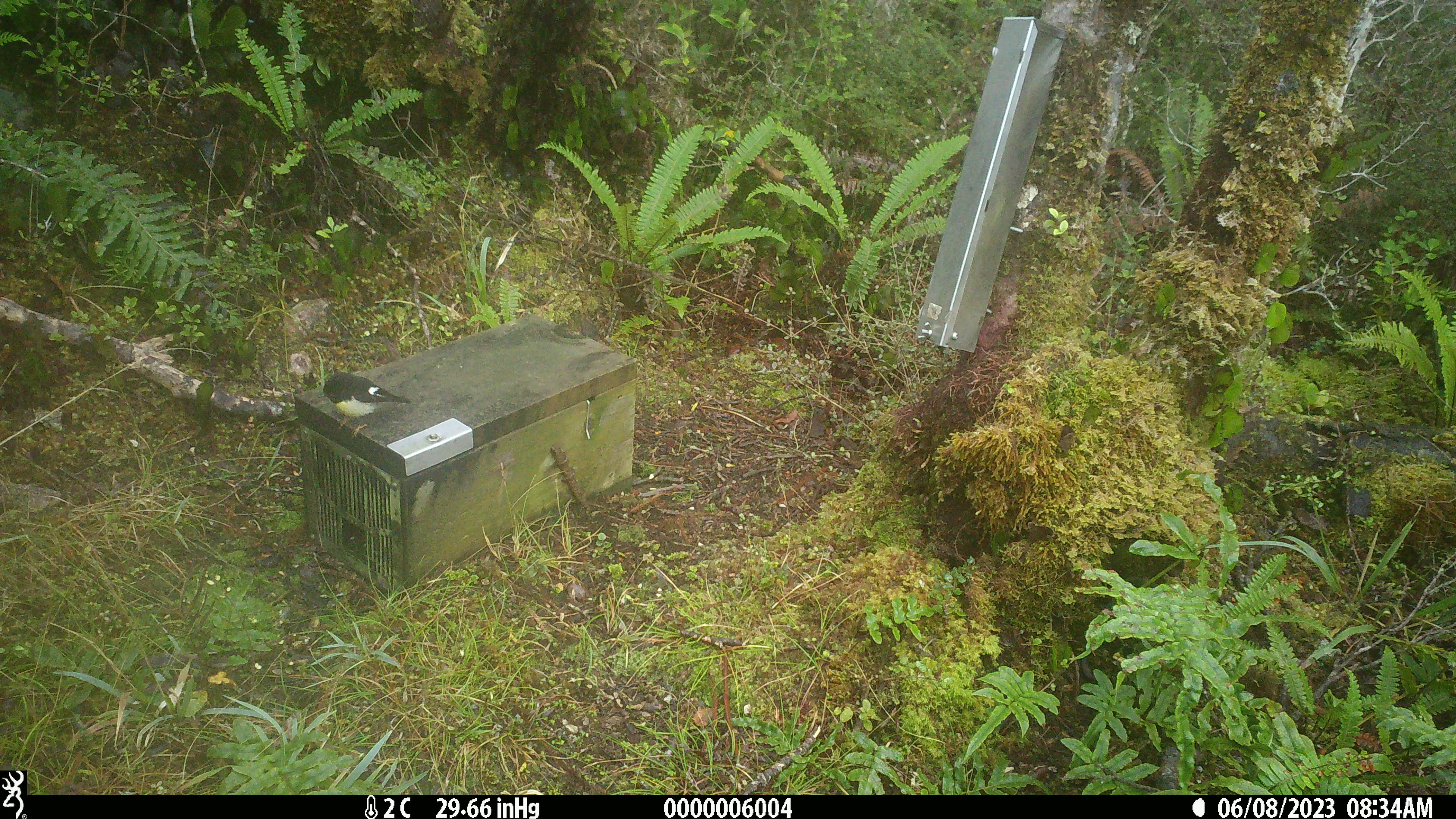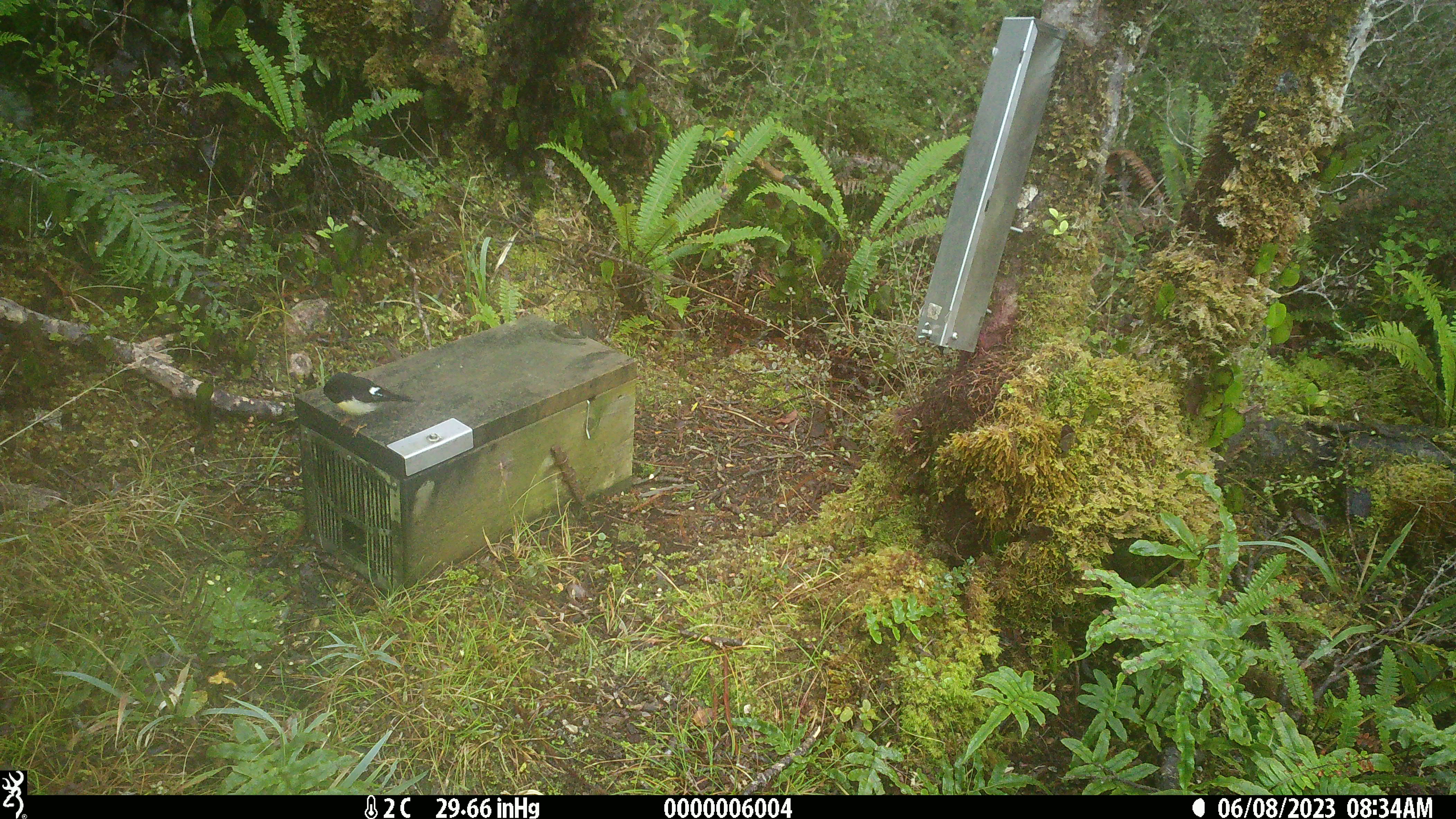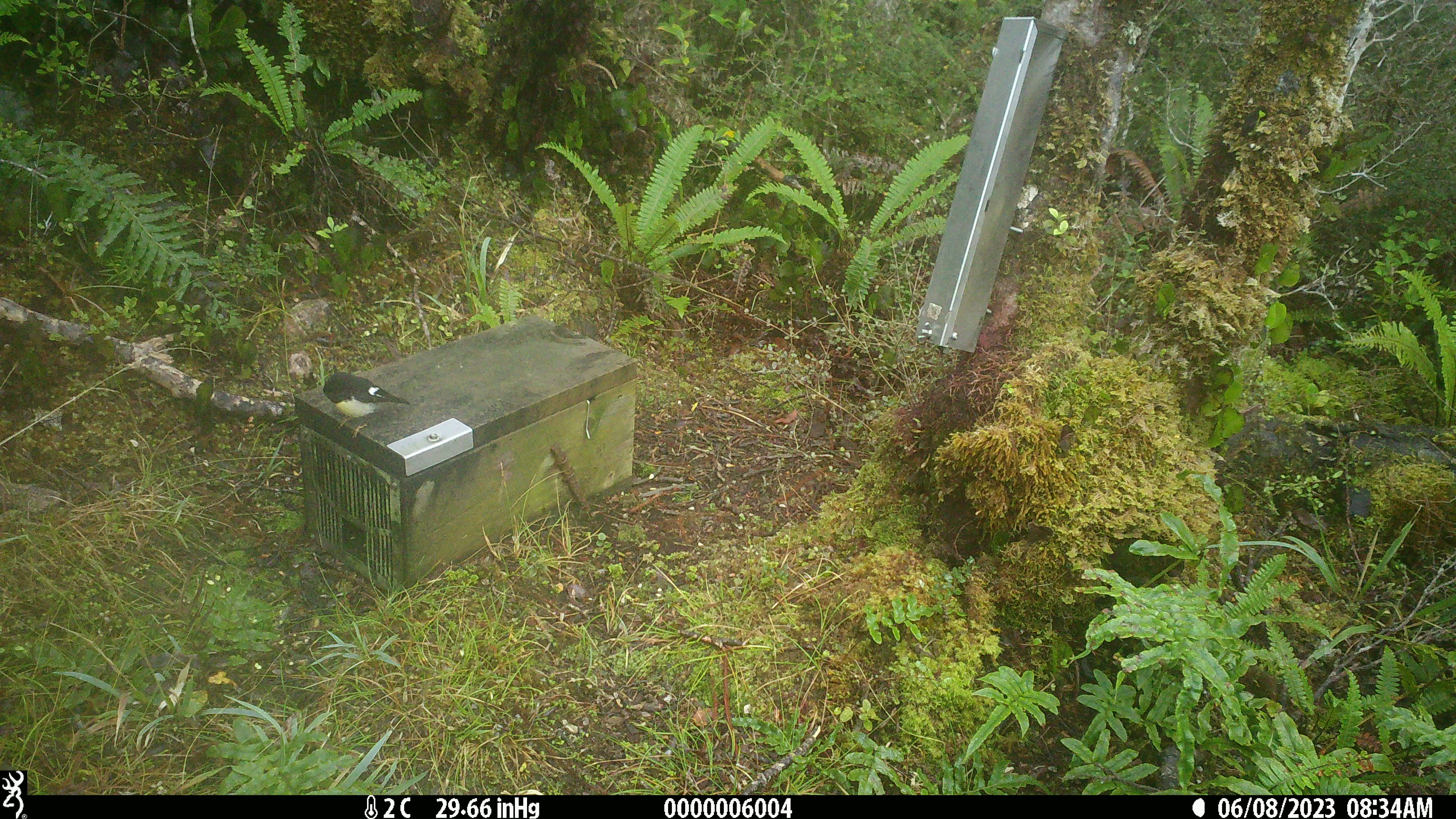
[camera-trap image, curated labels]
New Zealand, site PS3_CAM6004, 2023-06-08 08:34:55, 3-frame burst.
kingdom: Animalia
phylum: Chordata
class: Aves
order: Passeriformes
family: Petroicidae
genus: Petroica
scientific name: Petroica macrocephala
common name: tomtit